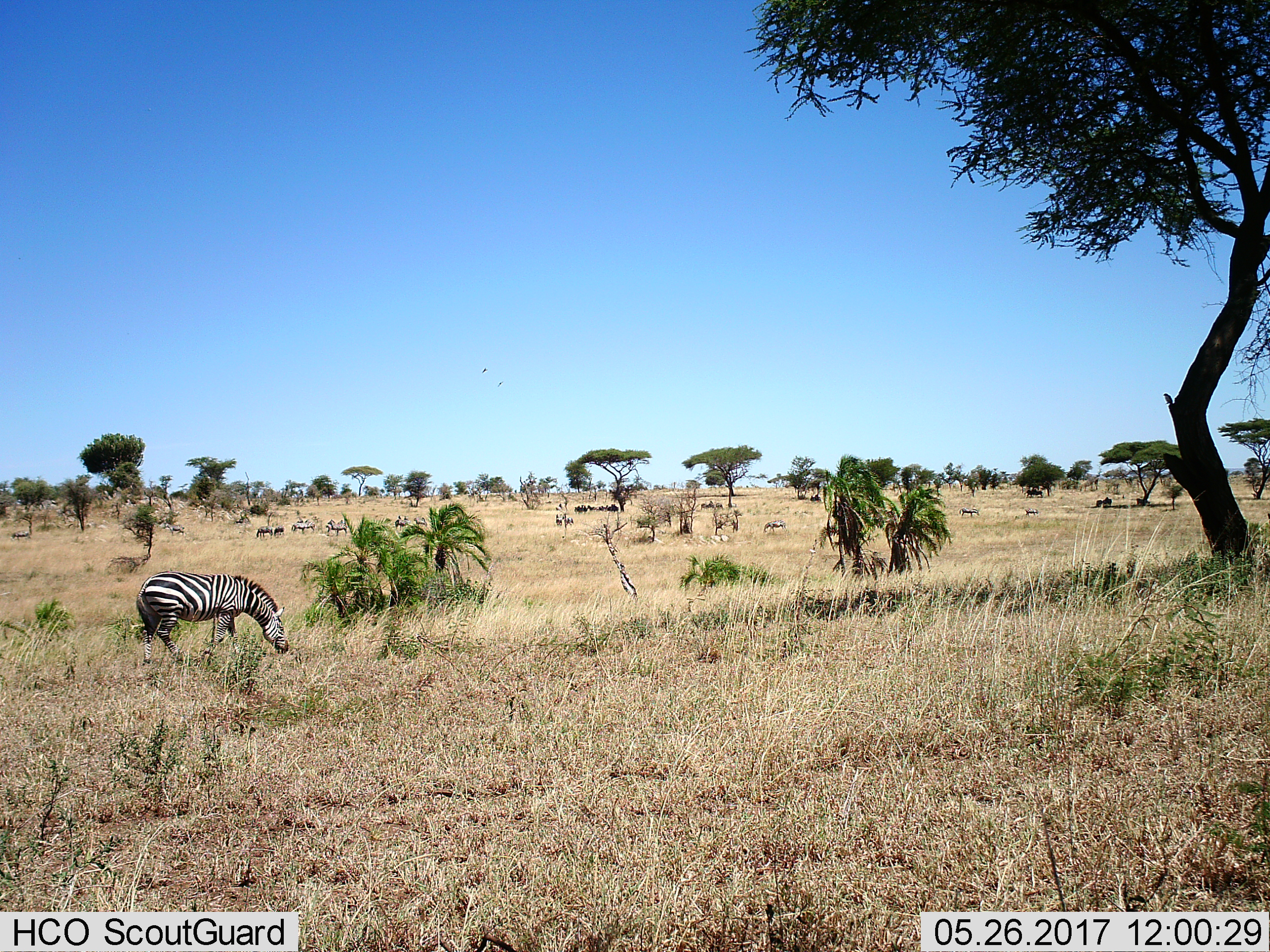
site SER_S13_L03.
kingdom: Animalia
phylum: Chordata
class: Mammalia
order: Perissodactyla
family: Equidae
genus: Equus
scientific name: Equus quagga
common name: plains zebra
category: zebraplains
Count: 11-50.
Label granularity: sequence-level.